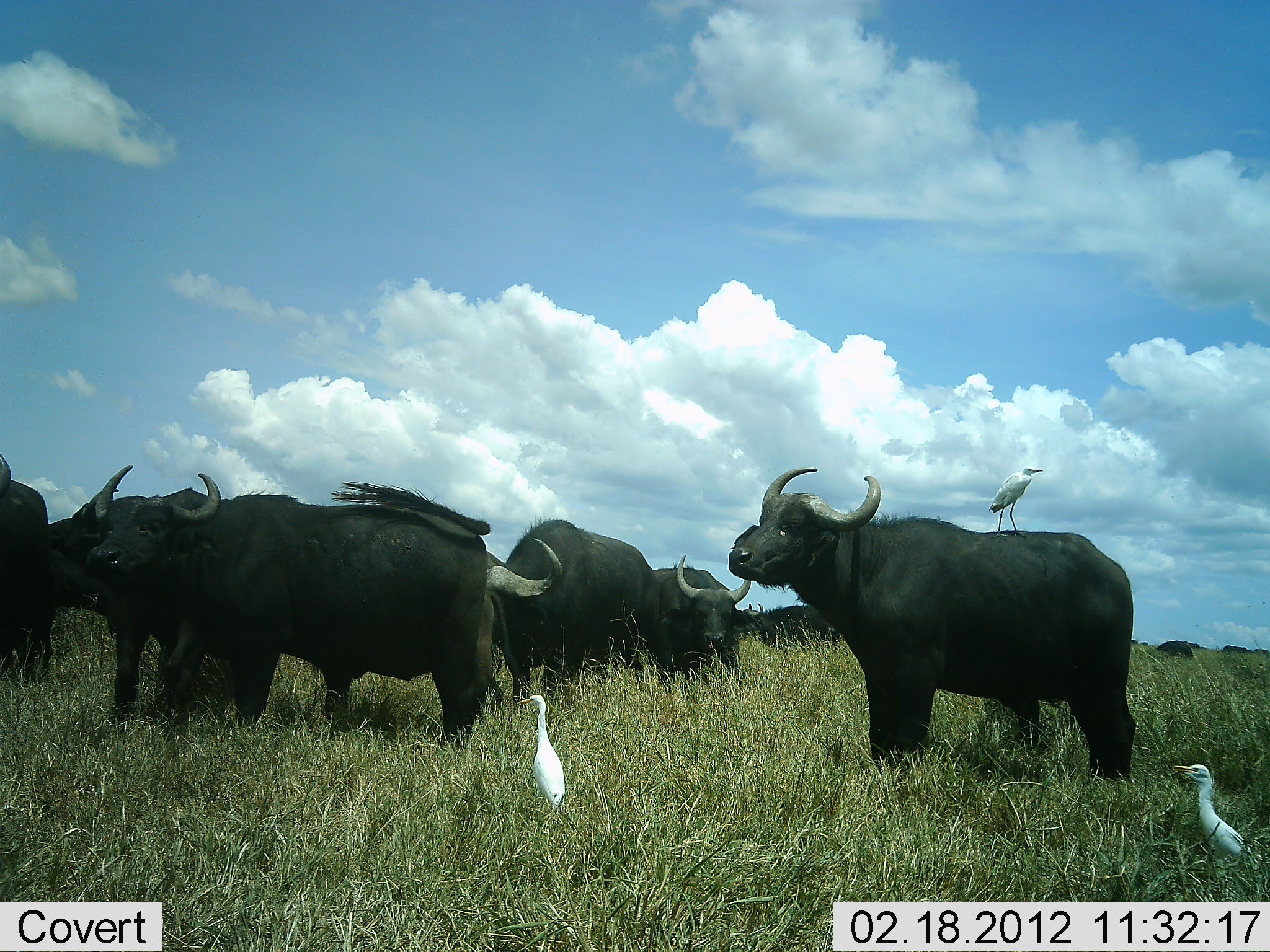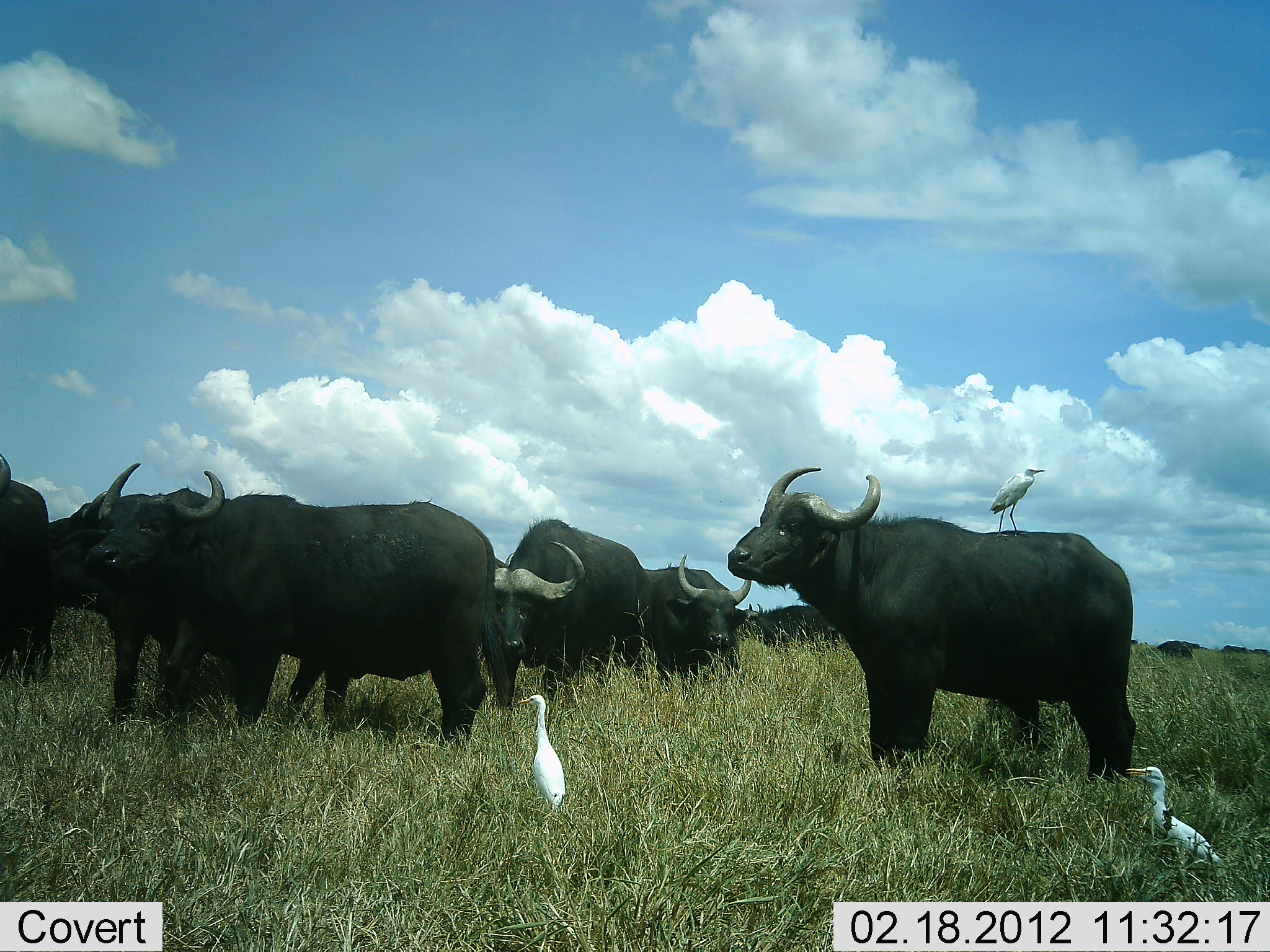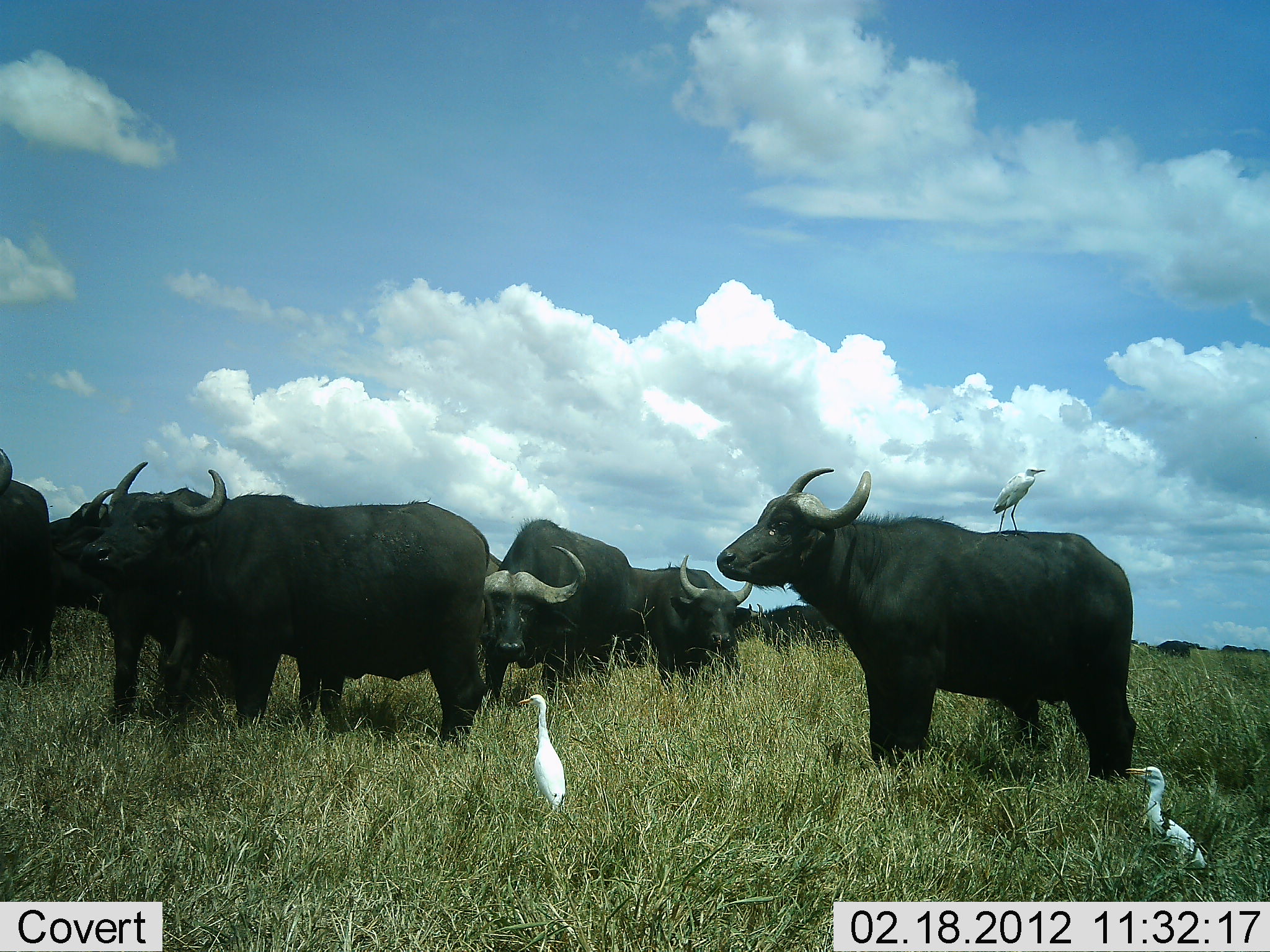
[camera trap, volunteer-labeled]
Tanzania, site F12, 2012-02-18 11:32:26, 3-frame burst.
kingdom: Animalia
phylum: Chordata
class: Mammalia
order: Artiodactyla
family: Bovidae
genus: Syncerus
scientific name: Syncerus caffer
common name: cape buffalo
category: buffalo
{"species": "buffalo (cape buffalo) (Syncerus caffer)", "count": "7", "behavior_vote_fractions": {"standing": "96%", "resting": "4%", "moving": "16%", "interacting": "4%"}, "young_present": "0%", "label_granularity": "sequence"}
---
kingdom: Animalia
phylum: Chordata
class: Aves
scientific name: Aves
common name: bird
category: otherbird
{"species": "otherbird (bird) (Aves)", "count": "3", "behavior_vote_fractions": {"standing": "100%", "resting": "0%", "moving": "10%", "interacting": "10%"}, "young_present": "0%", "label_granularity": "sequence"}